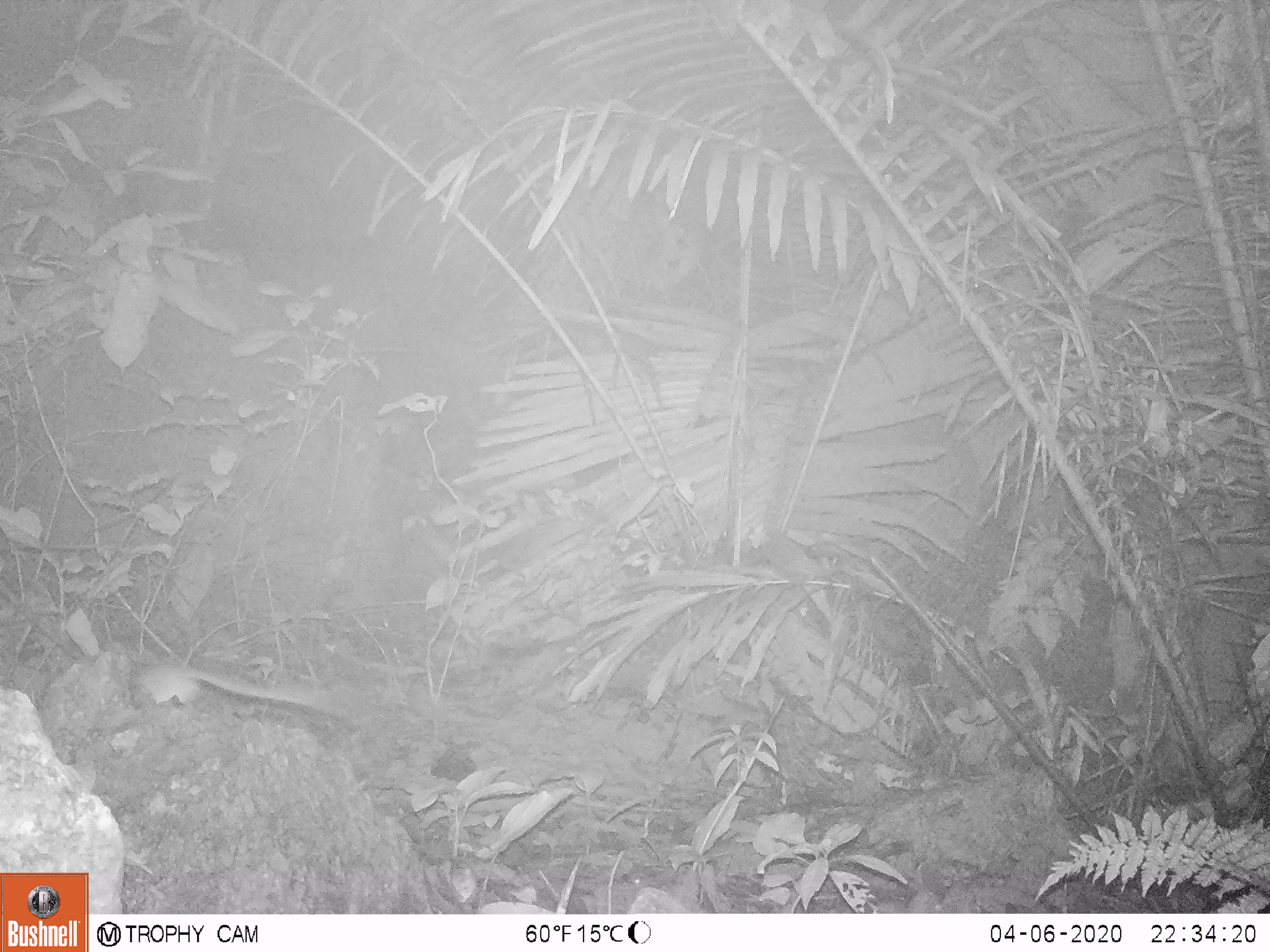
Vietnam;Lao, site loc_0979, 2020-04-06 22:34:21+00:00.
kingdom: Animalia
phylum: Chordata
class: Mammalia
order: Rodentia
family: Muridae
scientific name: Muridae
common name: old-world mice and rats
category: unidentified murid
Unidentified murid (old-world mice and rats) (Muridae). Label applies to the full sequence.